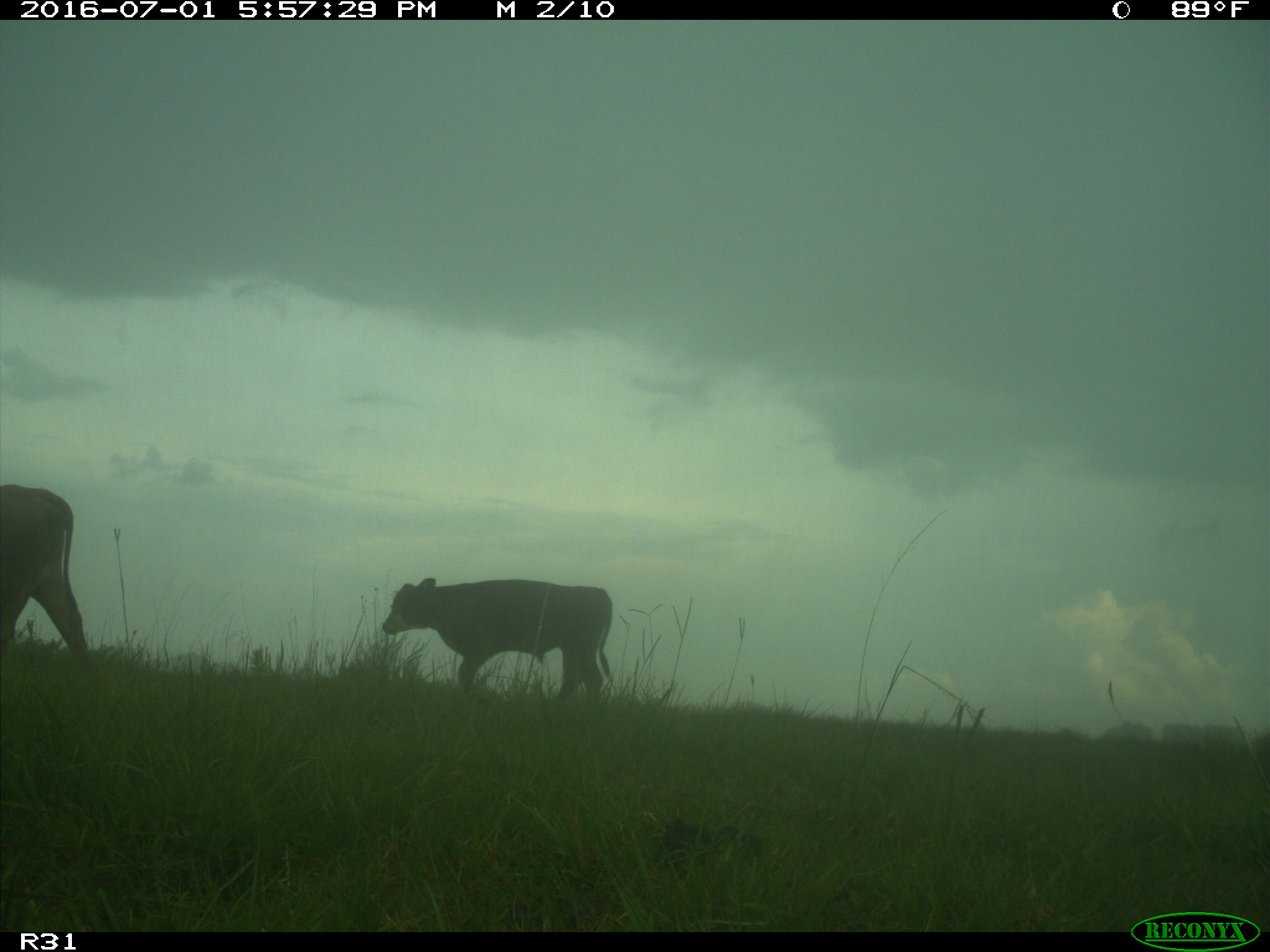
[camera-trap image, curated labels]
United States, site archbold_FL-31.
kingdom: Animalia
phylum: Chordata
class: Mammalia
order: Artiodactyla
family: Bovidae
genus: Bos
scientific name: Bos taurus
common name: domestic cow